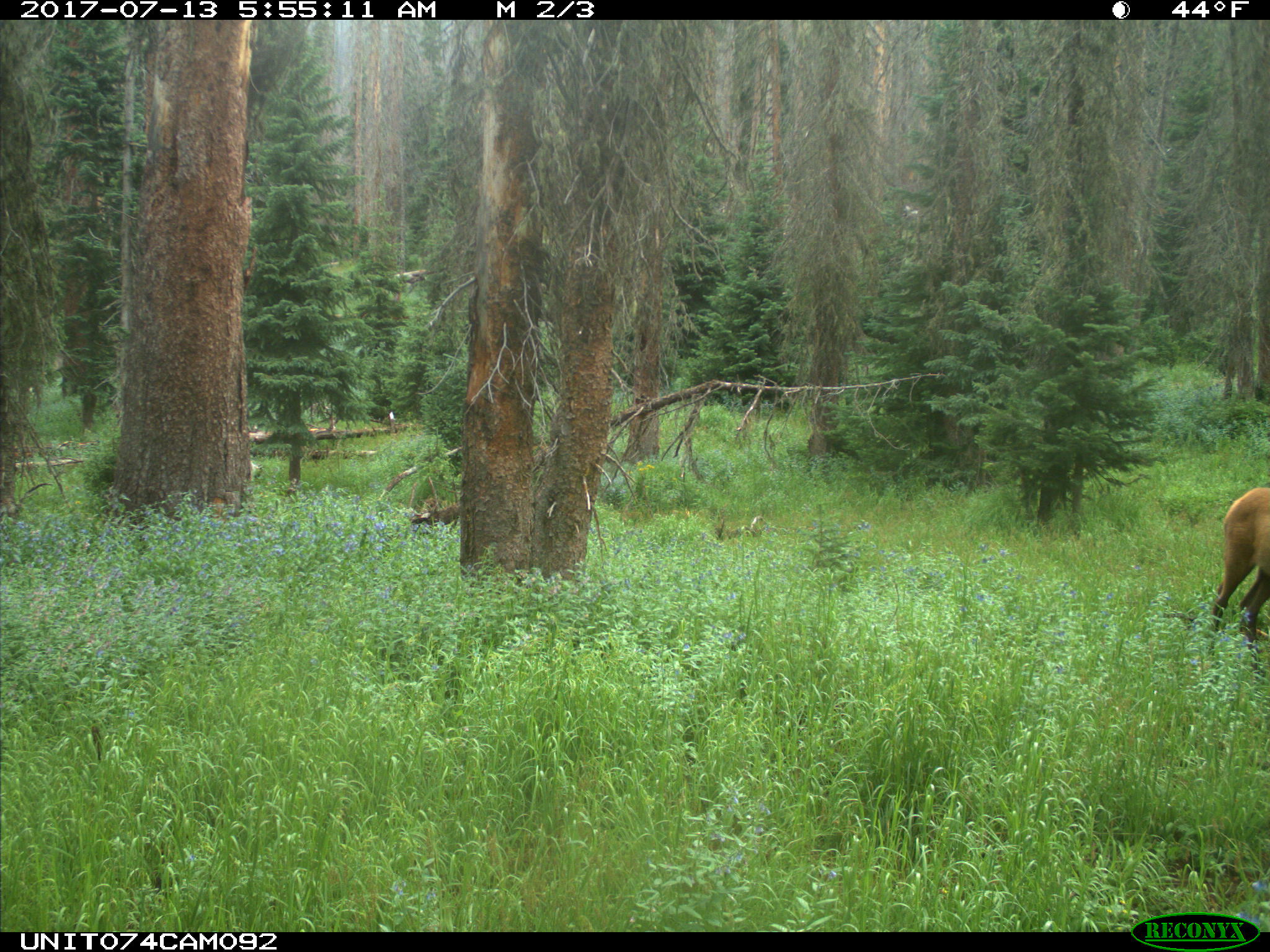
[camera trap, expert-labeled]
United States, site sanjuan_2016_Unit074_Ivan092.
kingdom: Animalia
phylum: Chordata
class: Mammalia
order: Artiodactyla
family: Cervidae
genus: Cervus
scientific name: Cervus elaphus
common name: red deer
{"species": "Cervus elaphus (red deer)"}